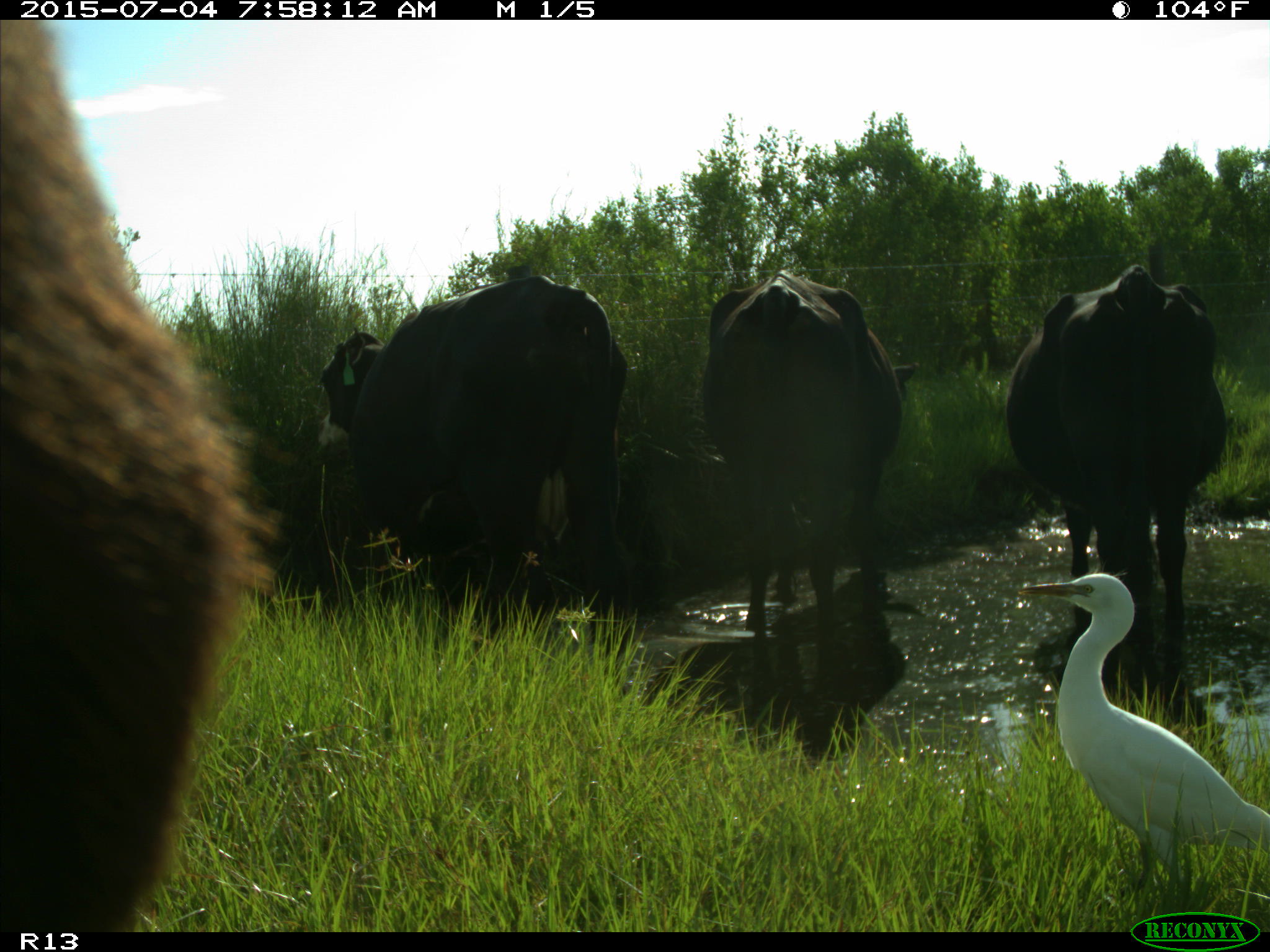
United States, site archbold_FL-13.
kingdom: Animalia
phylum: Chordata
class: Mammalia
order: Artiodactyla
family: Bovidae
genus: Bos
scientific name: Bos taurus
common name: domestic cow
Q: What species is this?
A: Bos taurus (domestic cow).